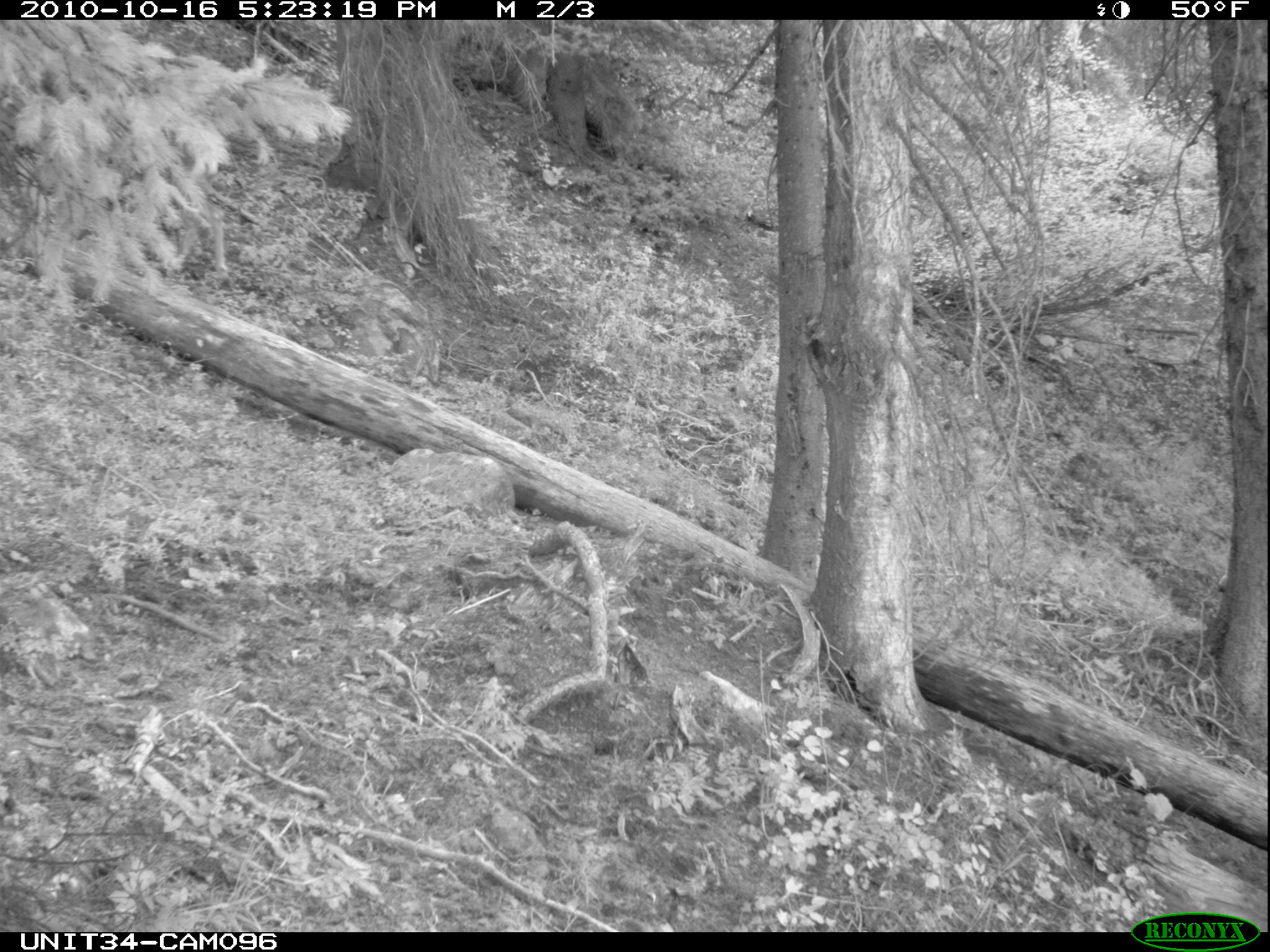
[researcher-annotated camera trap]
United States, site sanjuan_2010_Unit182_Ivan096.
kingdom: Animalia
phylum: Chordata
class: Mammalia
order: Artiodactyla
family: Cervidae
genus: Odocoileus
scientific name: Odocoileus hemionus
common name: mule deer